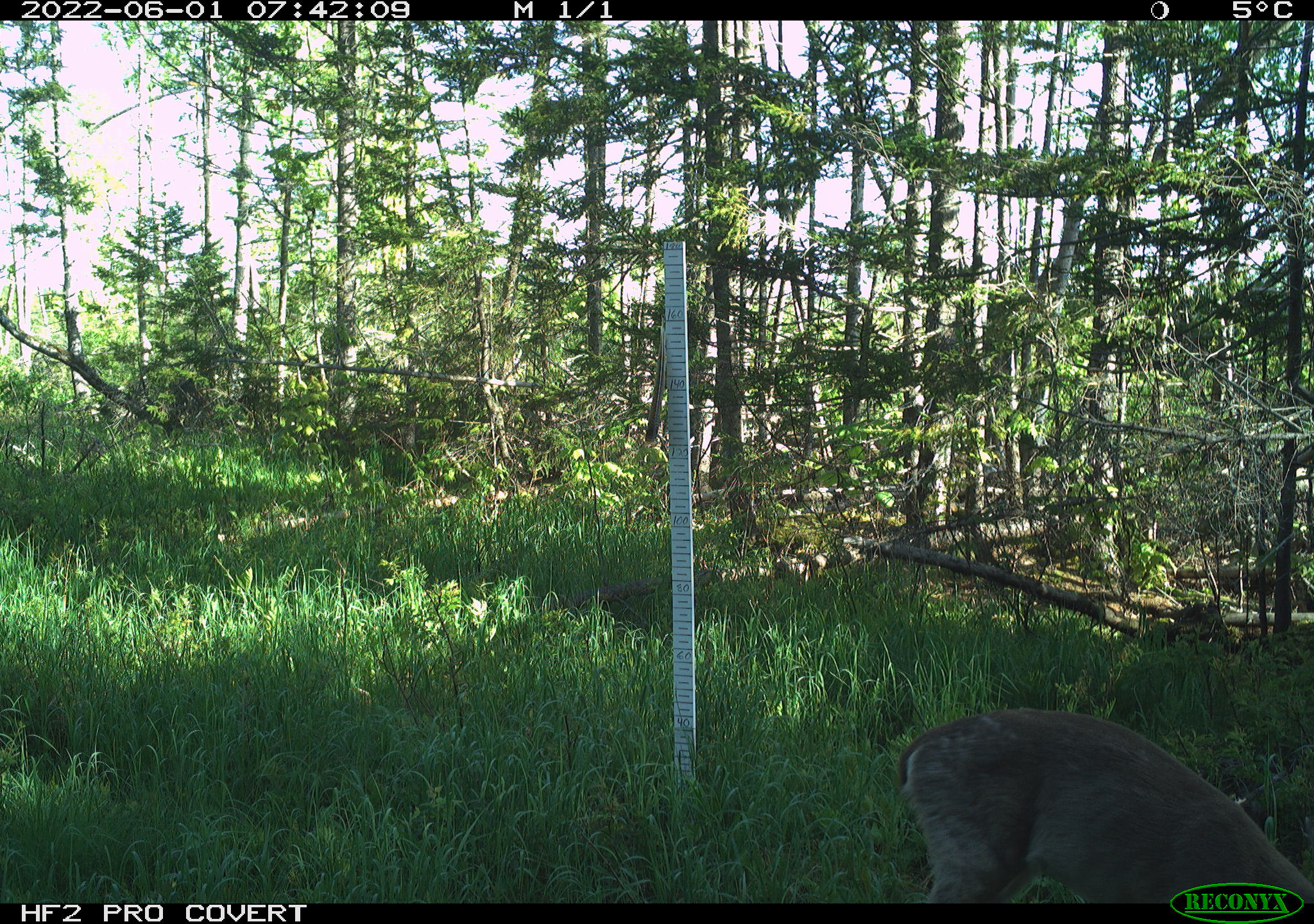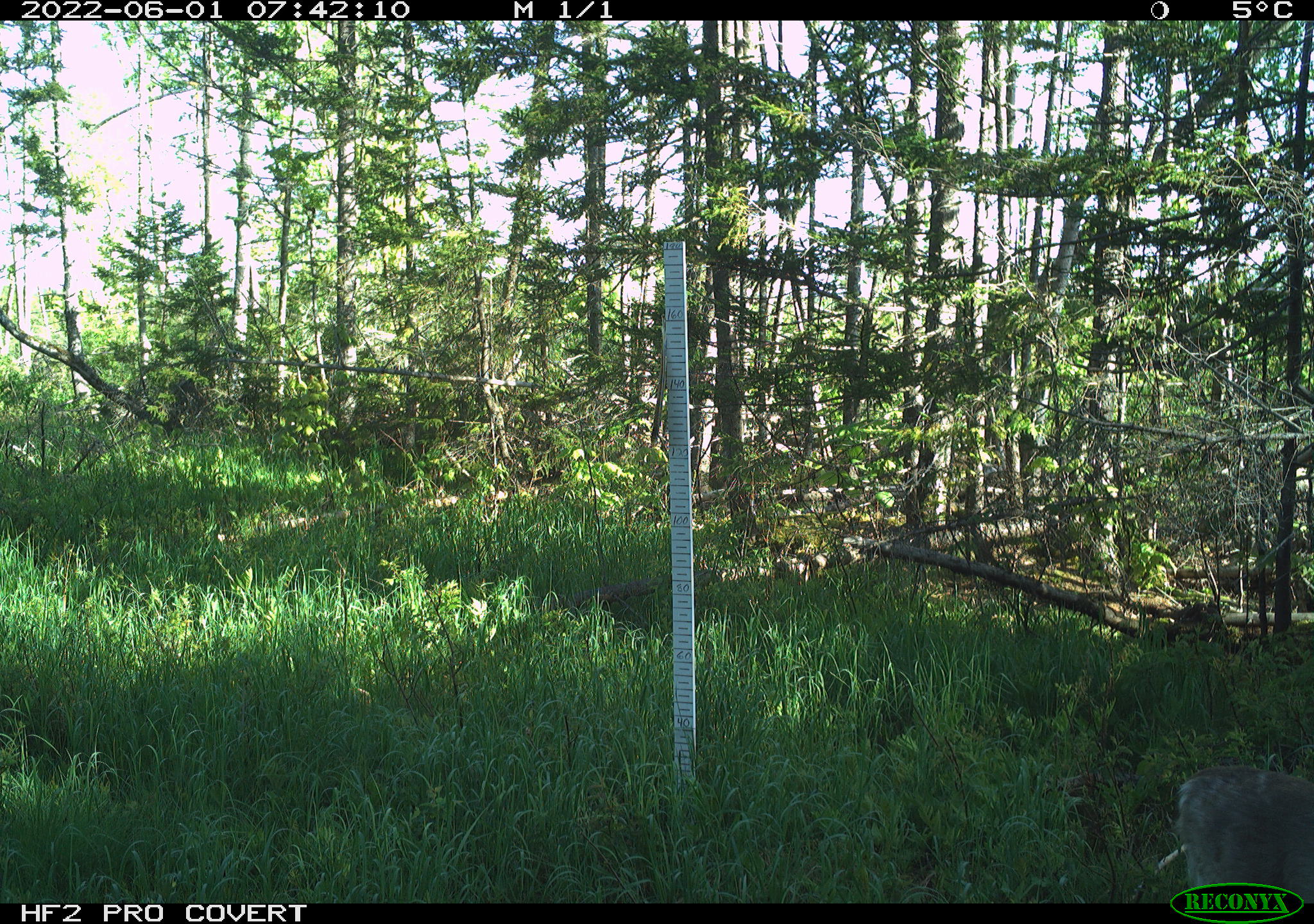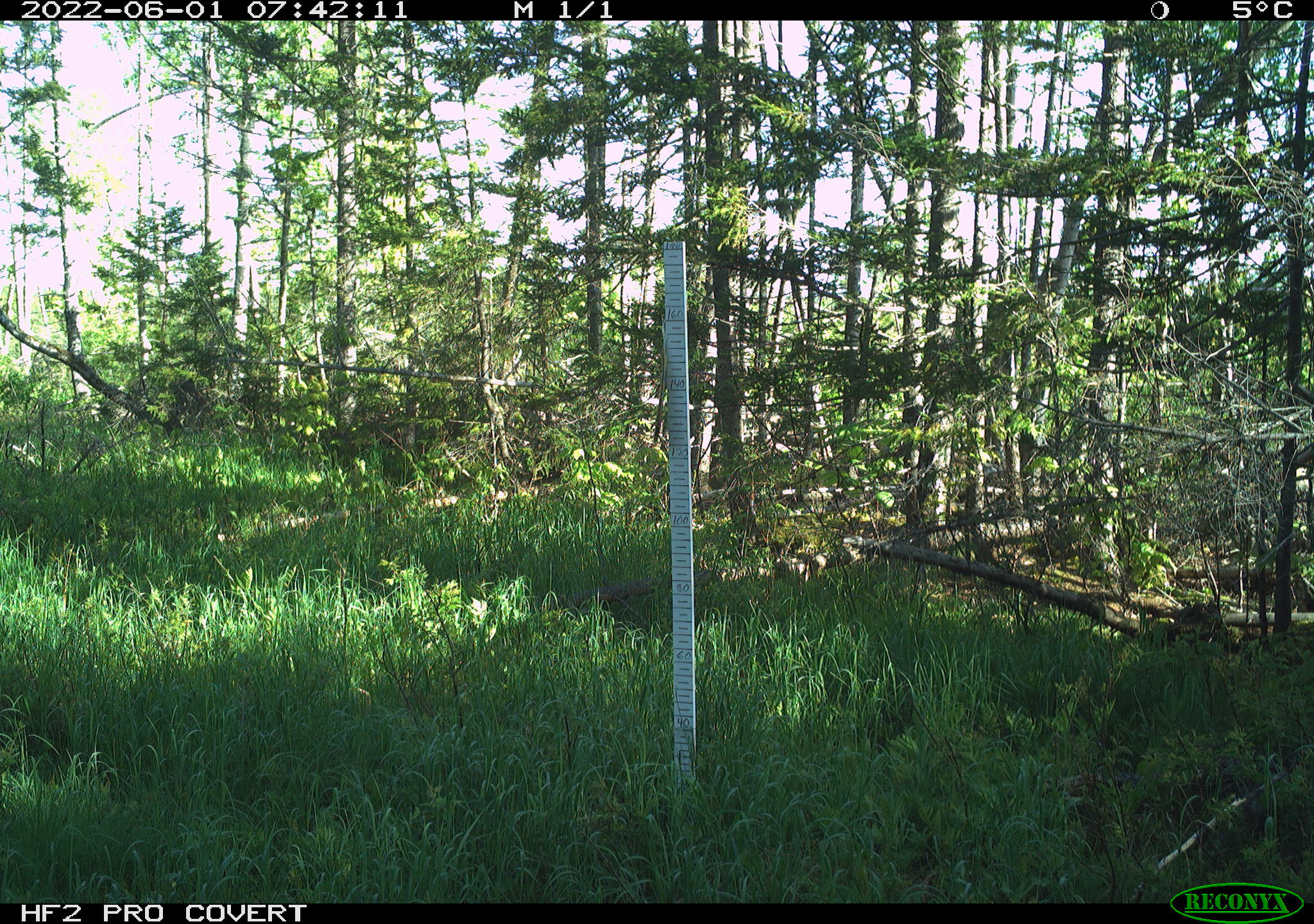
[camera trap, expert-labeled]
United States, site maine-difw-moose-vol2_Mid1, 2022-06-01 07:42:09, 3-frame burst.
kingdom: Animalia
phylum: Chordata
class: Mammalia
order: Artiodactyla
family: Cervidae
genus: Odocoileus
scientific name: Odocoileus virginianus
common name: white-tailed deer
White-tailed deer (Odocoileus virginianus).